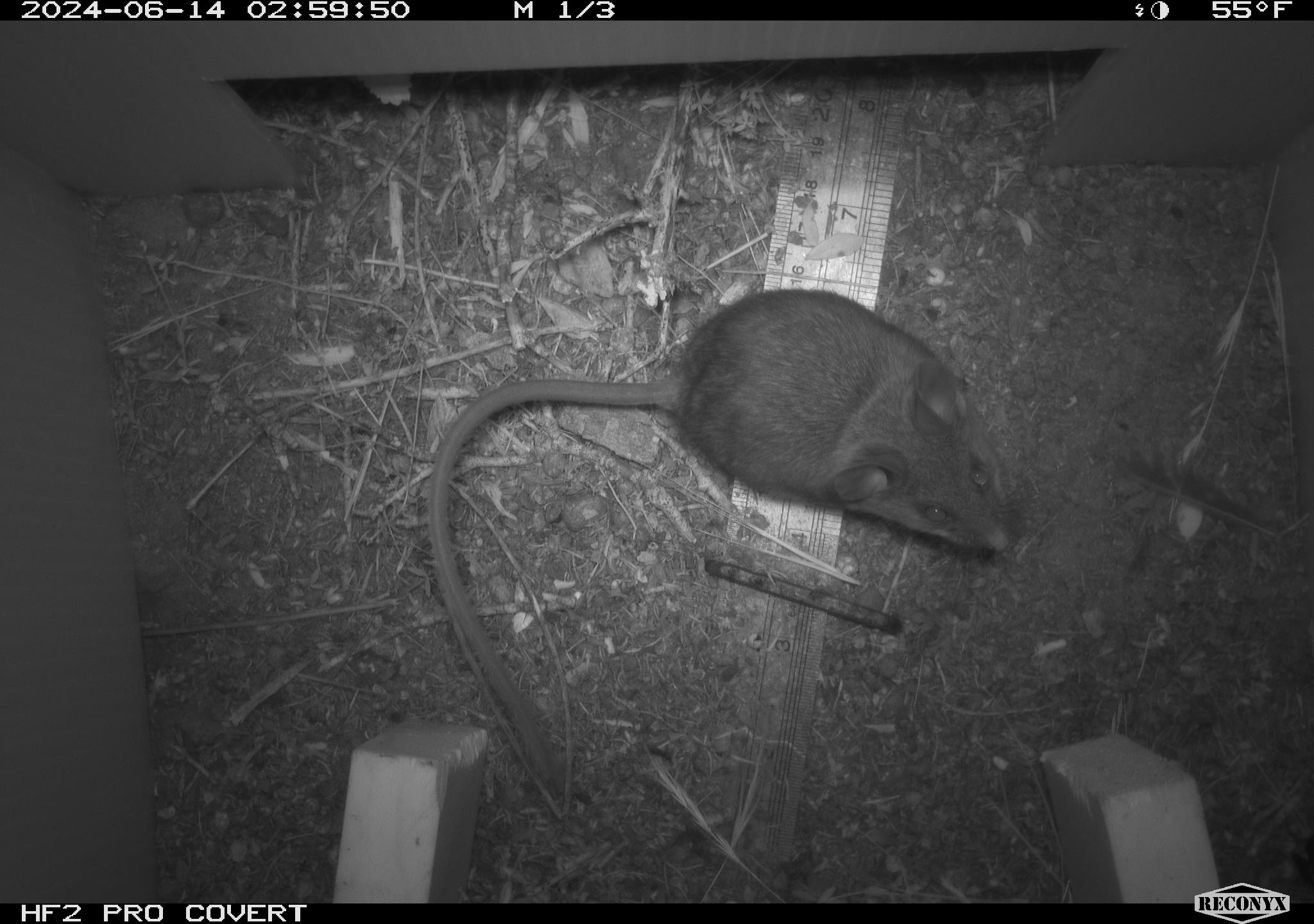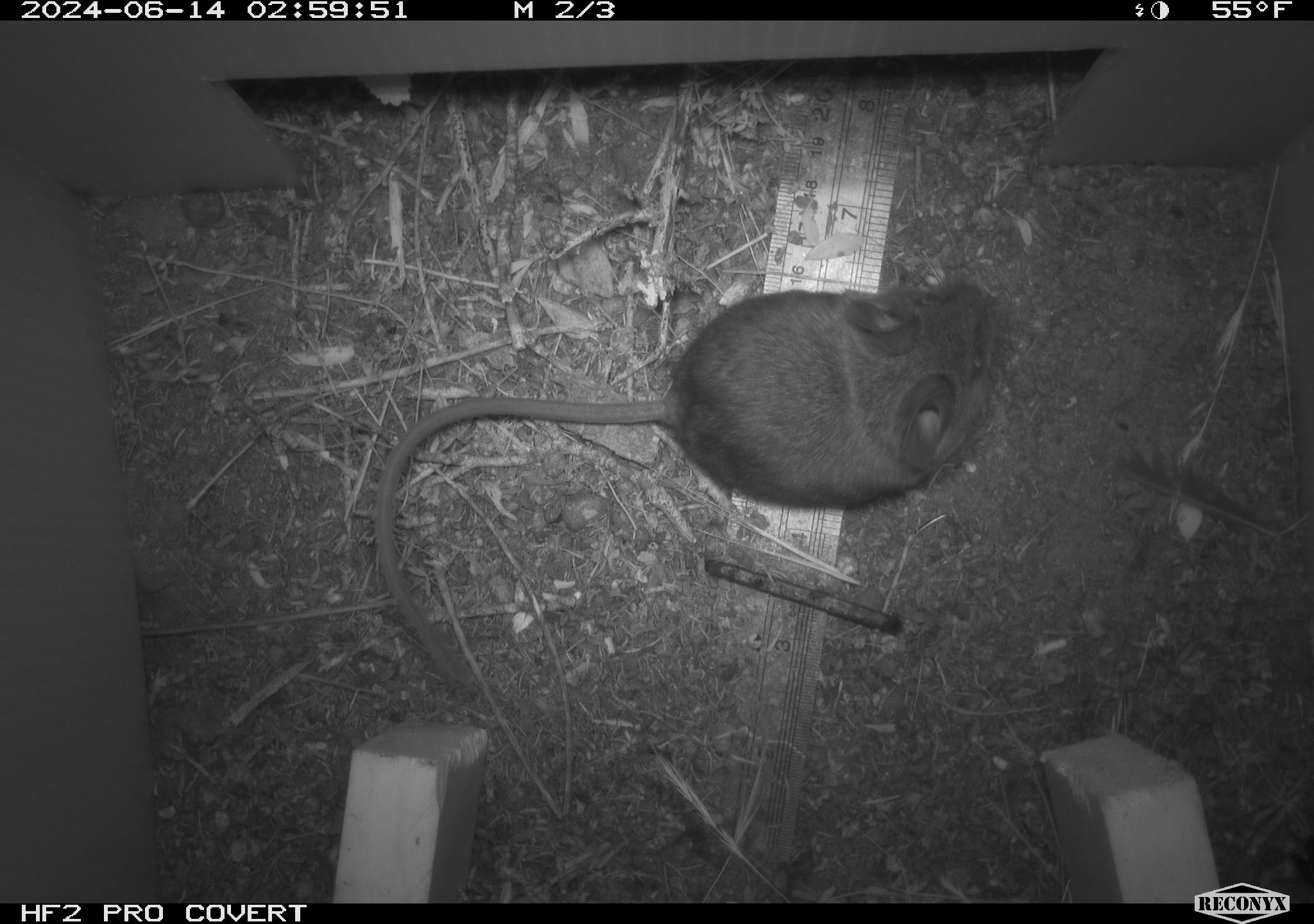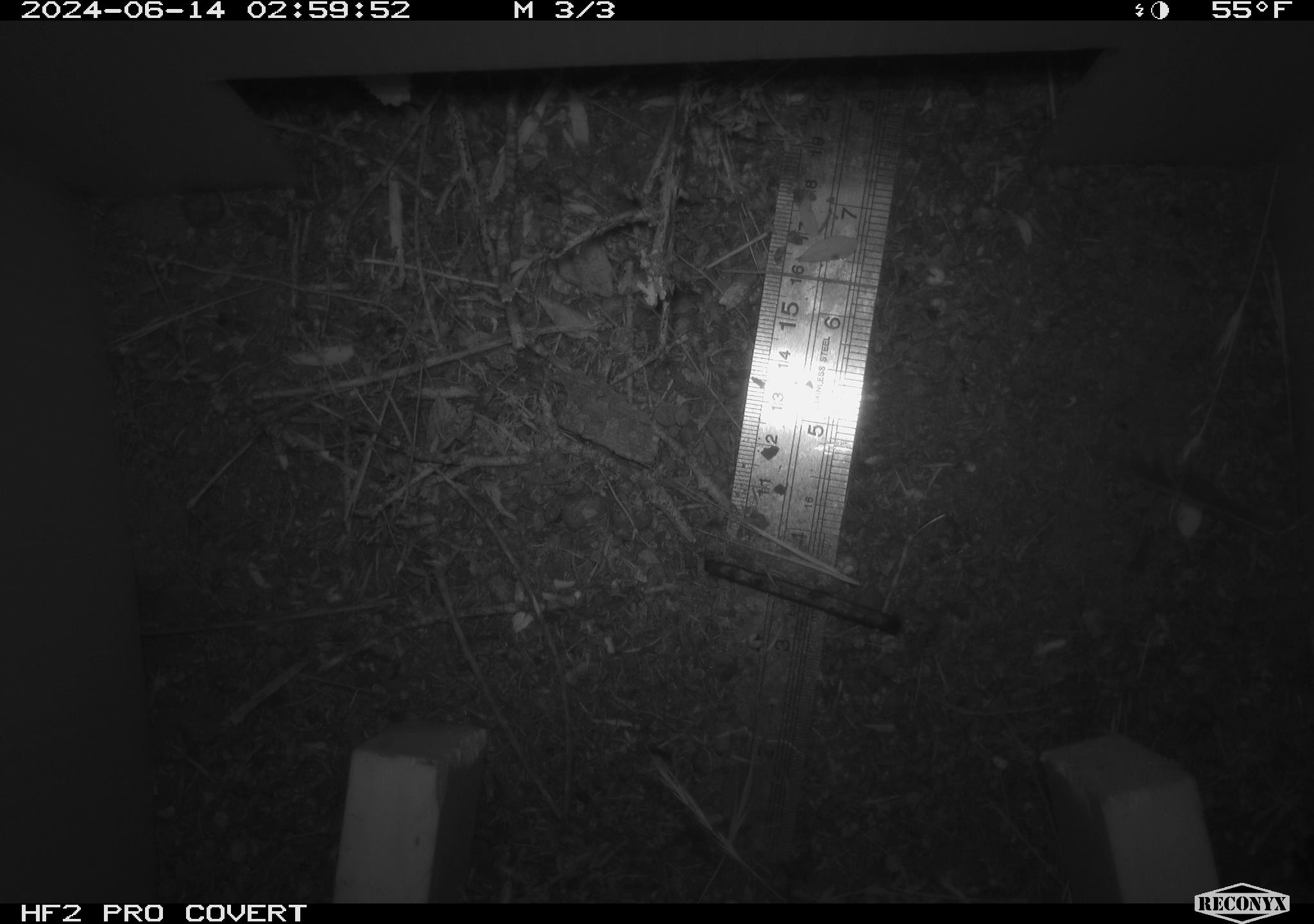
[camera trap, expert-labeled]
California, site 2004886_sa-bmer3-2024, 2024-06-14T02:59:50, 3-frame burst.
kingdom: Animalia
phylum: Chordata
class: Mammalia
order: Rodentia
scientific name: Rodentia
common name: mouse species